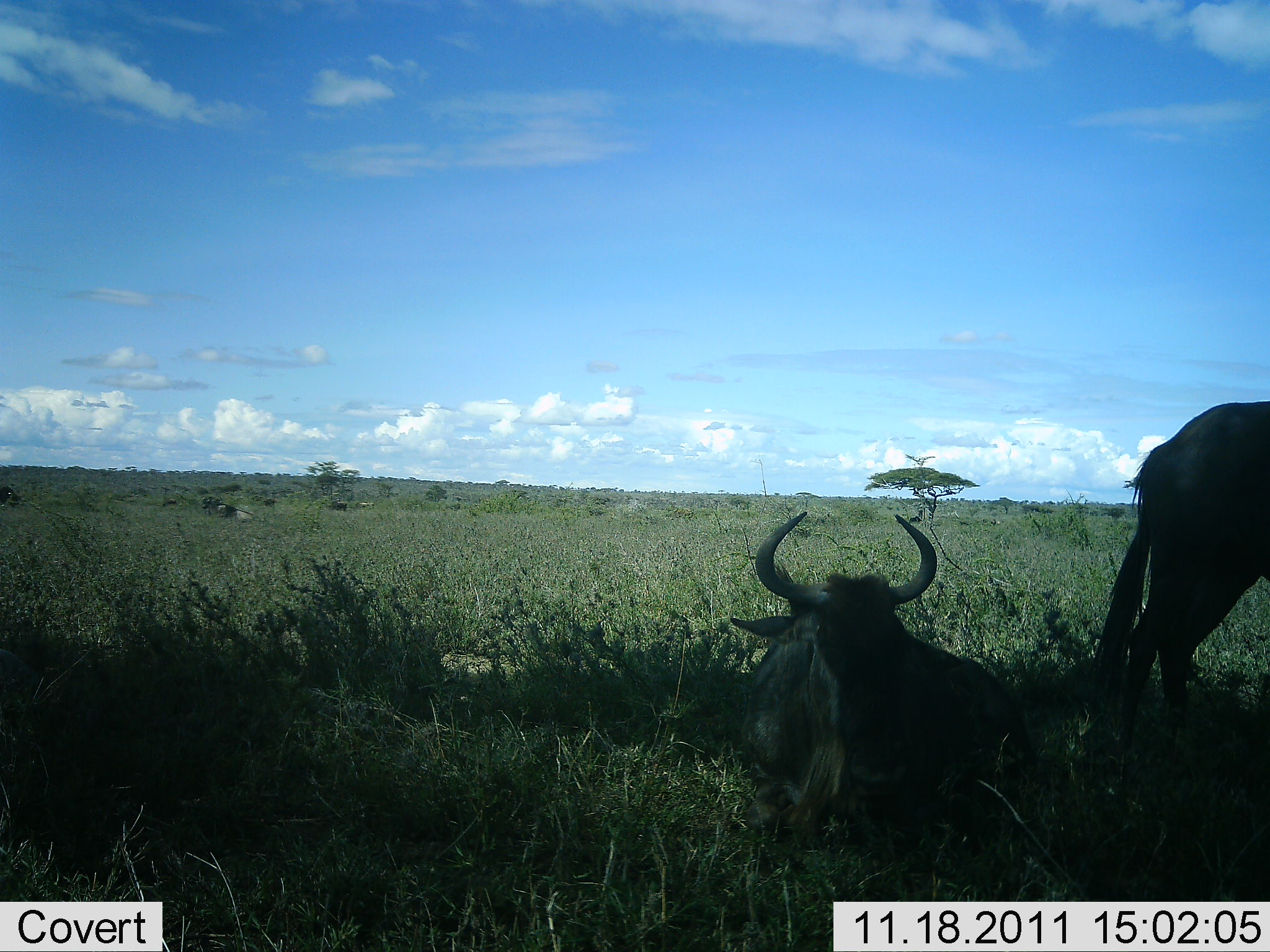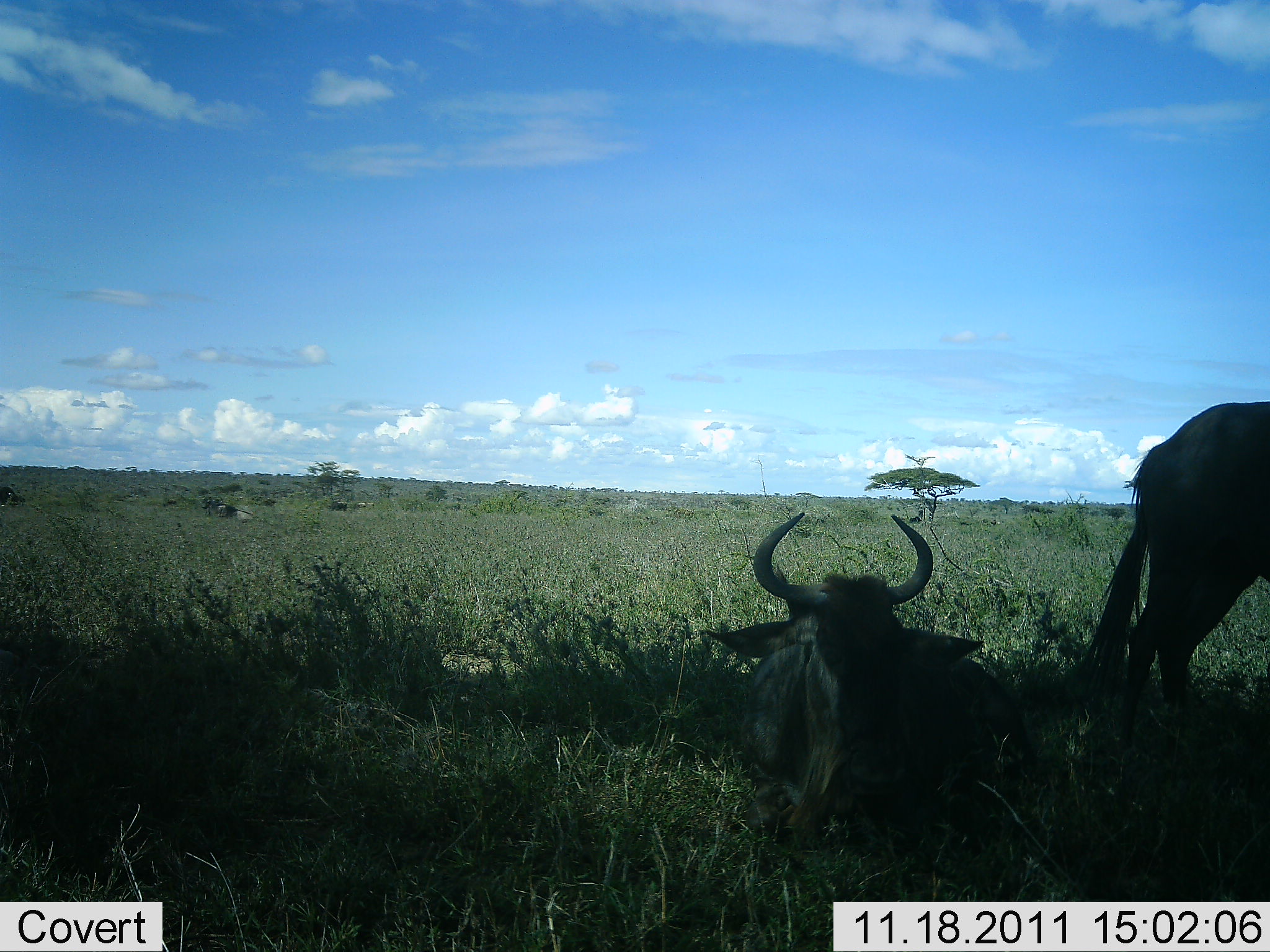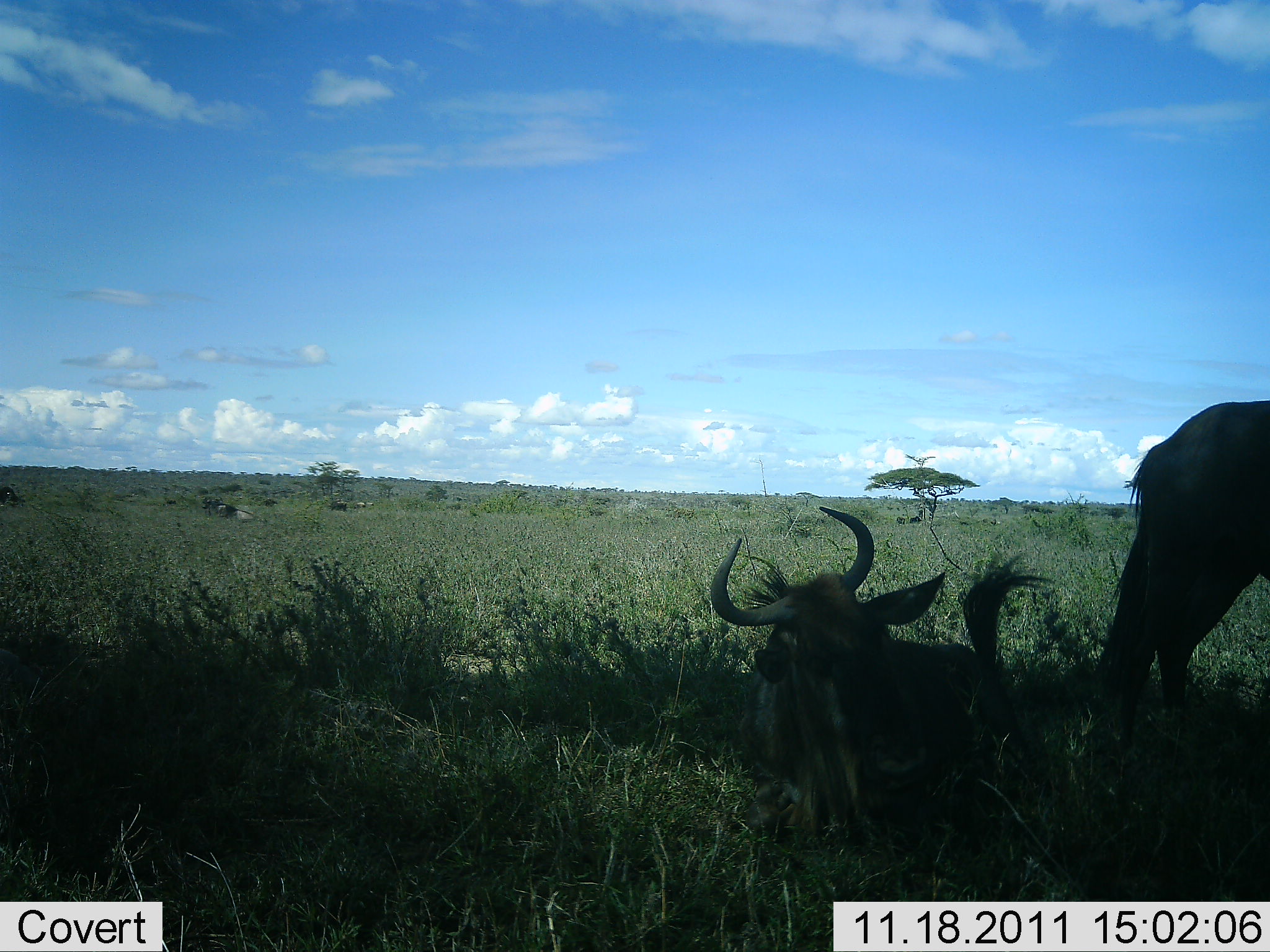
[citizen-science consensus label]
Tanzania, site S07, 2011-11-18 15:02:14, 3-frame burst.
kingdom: Animalia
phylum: Chordata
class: Mammalia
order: Artiodactyla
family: Bovidae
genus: Connochaetes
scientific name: Connochaetes taurinus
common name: blue wildebeest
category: wildebeest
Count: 2.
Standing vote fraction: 100%.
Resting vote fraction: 100%.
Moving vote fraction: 0%.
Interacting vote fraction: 0%.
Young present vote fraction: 0%.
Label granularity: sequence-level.